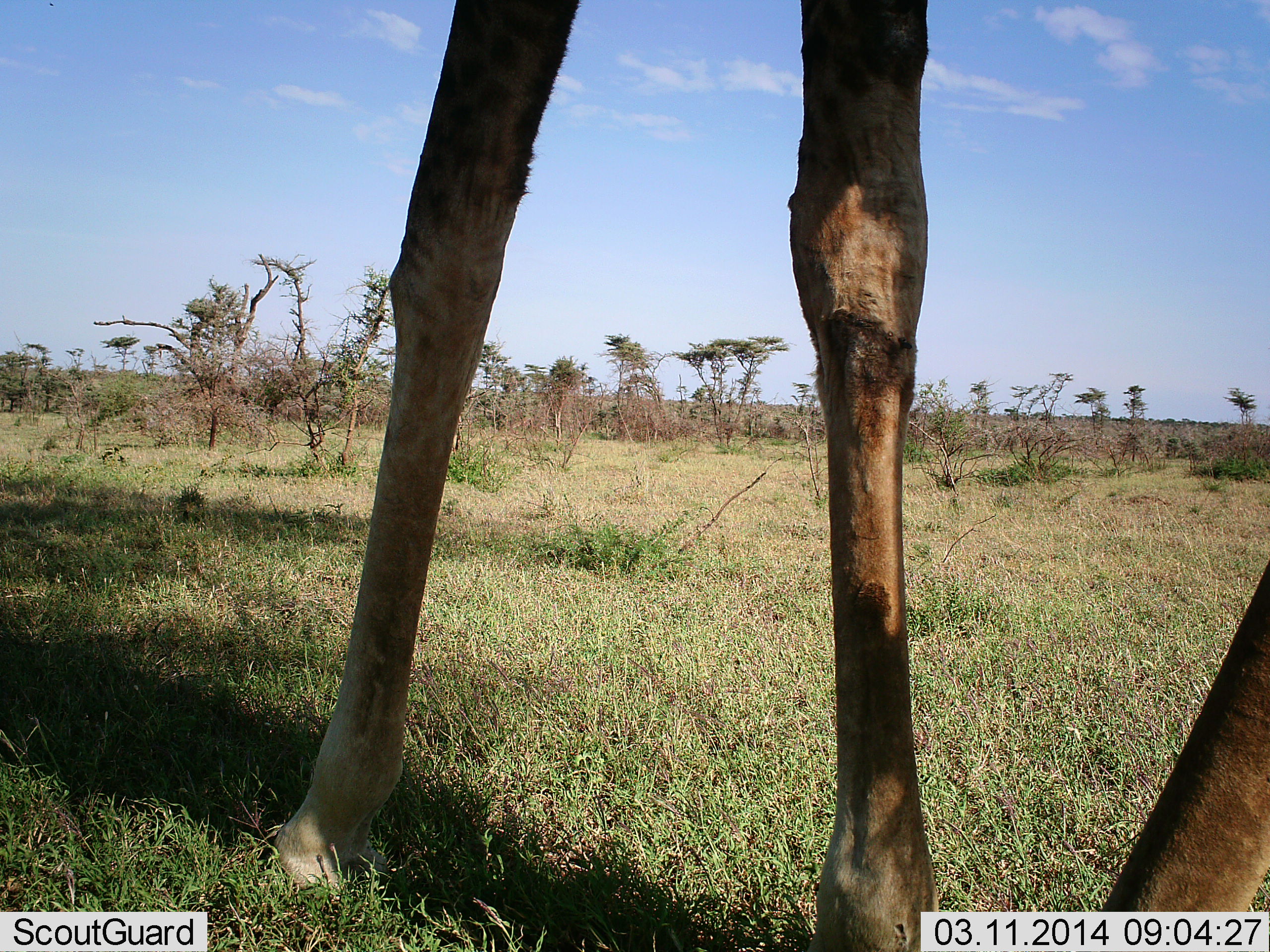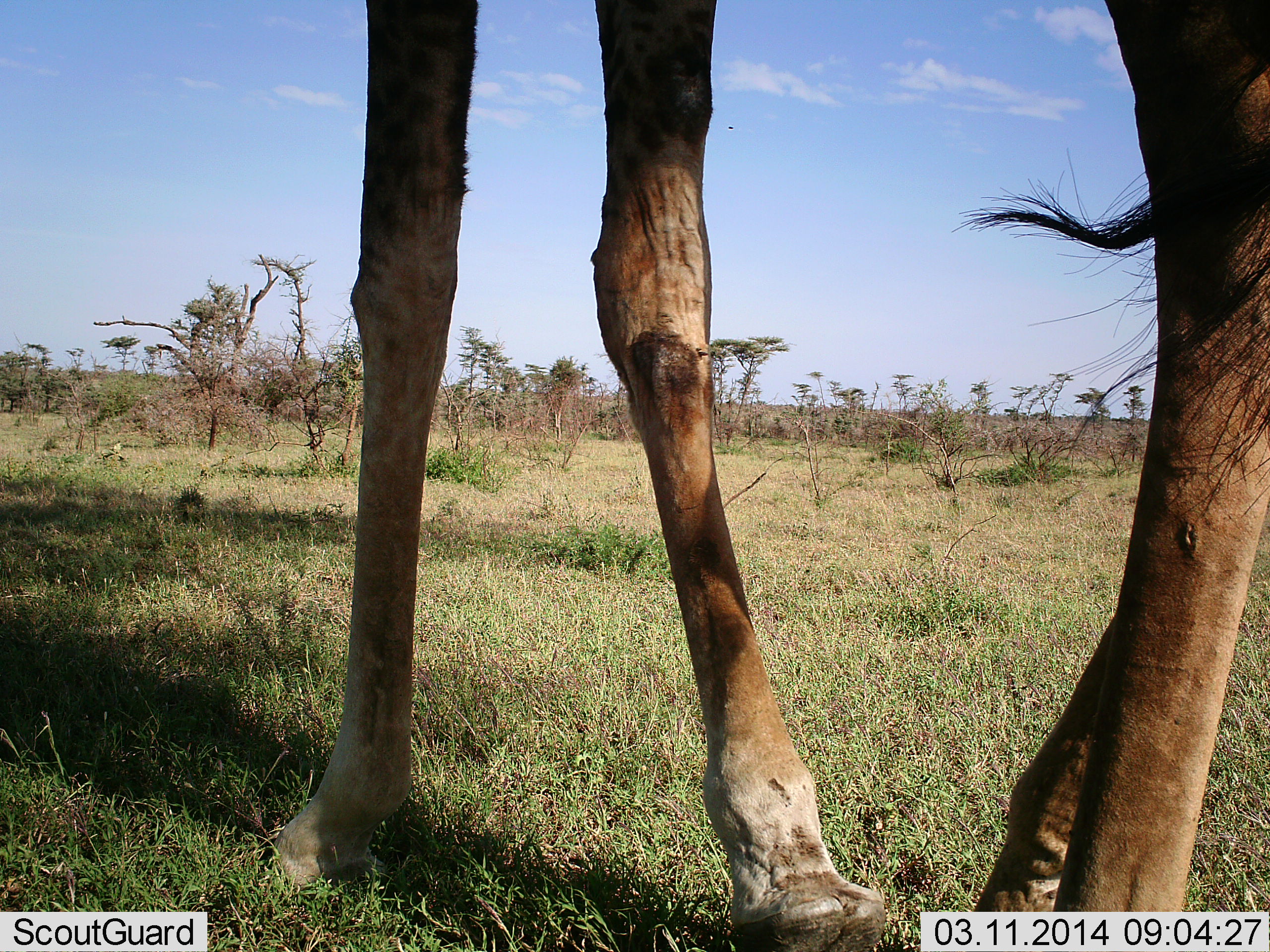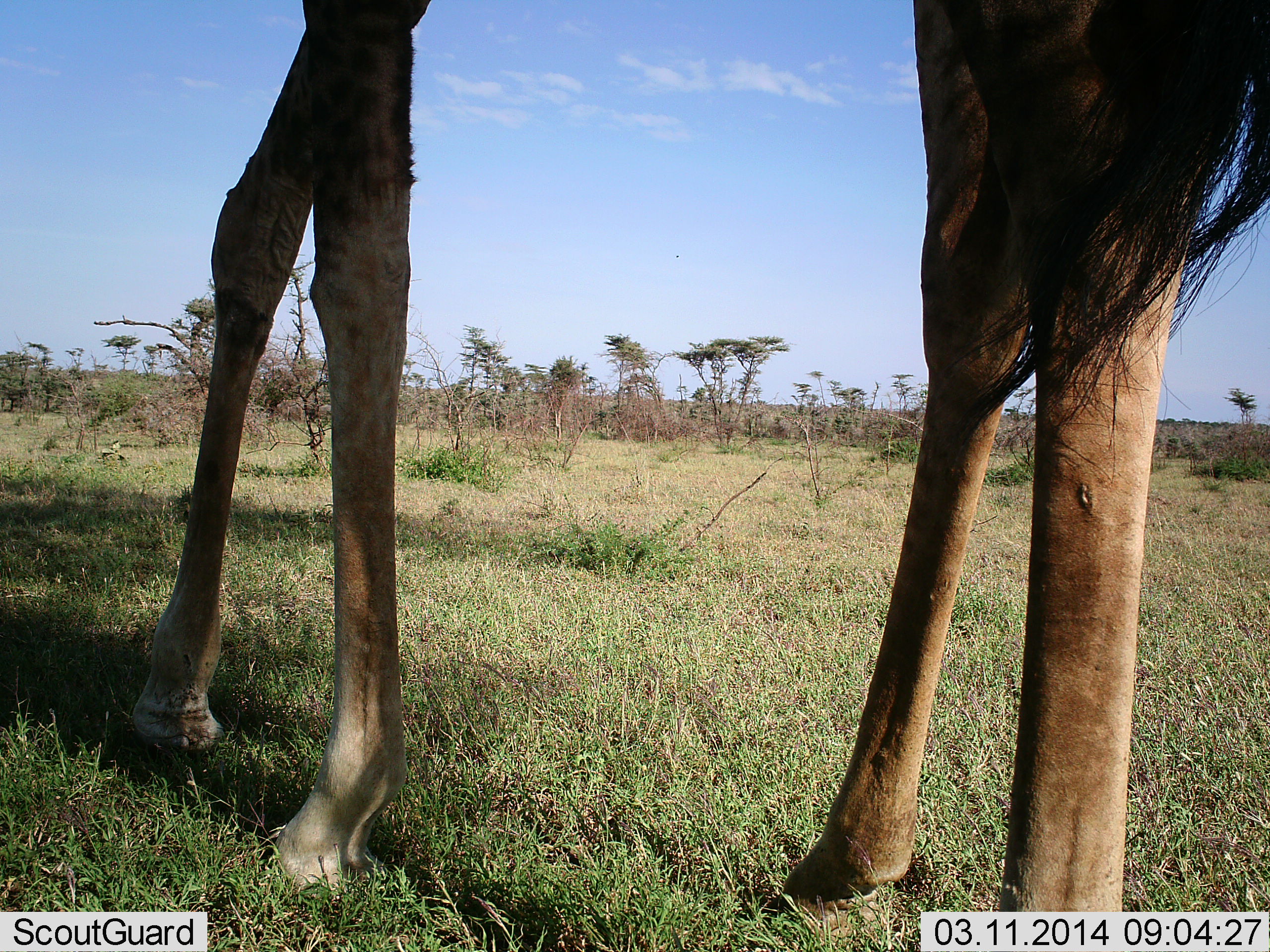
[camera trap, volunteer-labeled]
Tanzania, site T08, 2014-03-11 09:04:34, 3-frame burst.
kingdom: Animalia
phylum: Chordata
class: Mammalia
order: Artiodactyla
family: Giraffidae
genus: Giraffa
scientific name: Giraffa camelopardalis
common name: giraffe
Giraffe (Giraffa camelopardalis), count 1. Behavior (volunteer vote fractions): standing 27%, resting 0%, moving 73%, interacting 0%. Young present (vote fraction): 0%. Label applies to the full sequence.